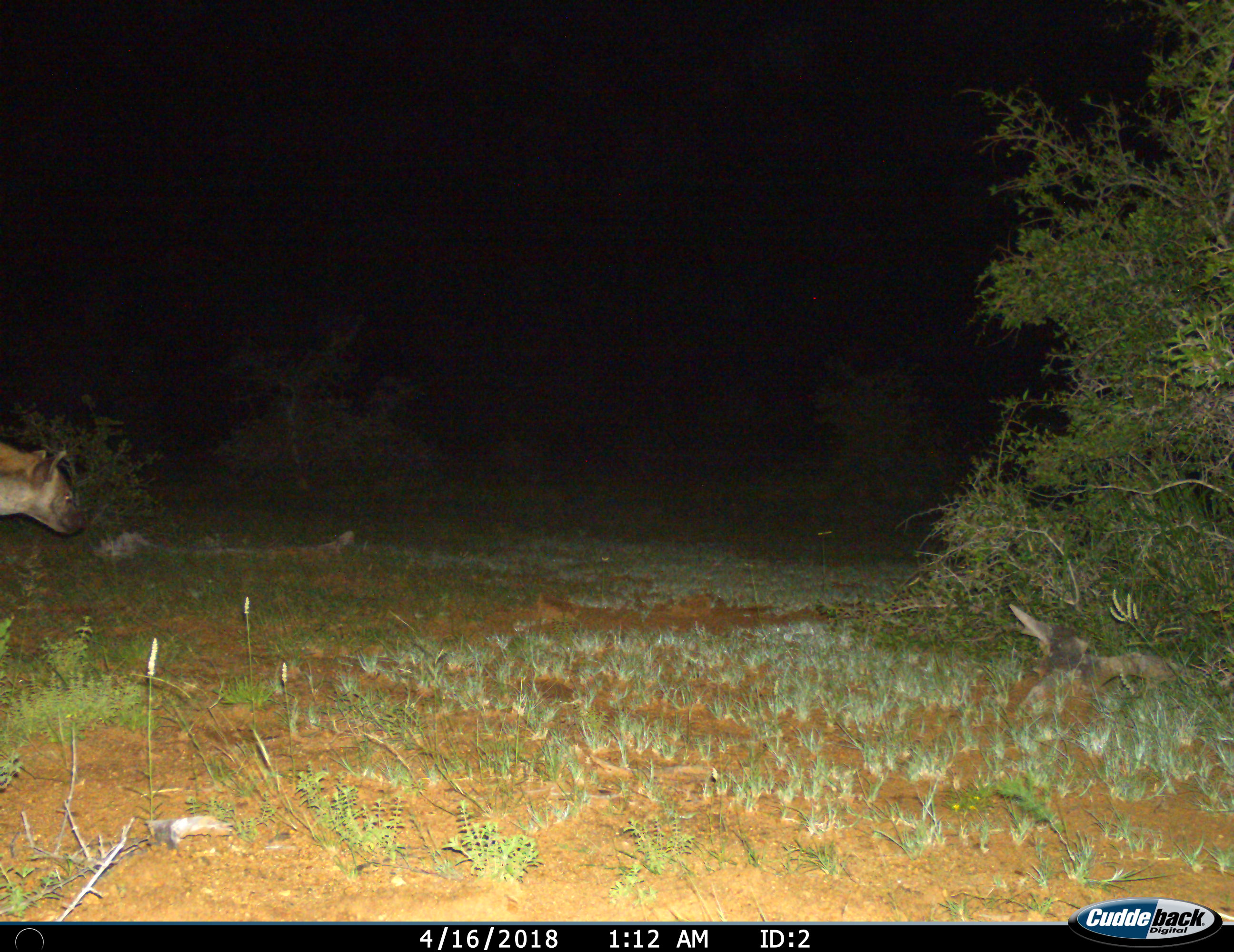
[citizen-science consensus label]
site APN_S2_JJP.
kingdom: Animalia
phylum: Chordata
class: Mammalia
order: Carnivora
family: Hyaenidae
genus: Crocuta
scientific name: Crocuta crocuta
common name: spotted hyena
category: hyenaspotted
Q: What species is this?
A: Hyenaspotted (spotted hyena) (Crocuta crocuta).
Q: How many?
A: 1.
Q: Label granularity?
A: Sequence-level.